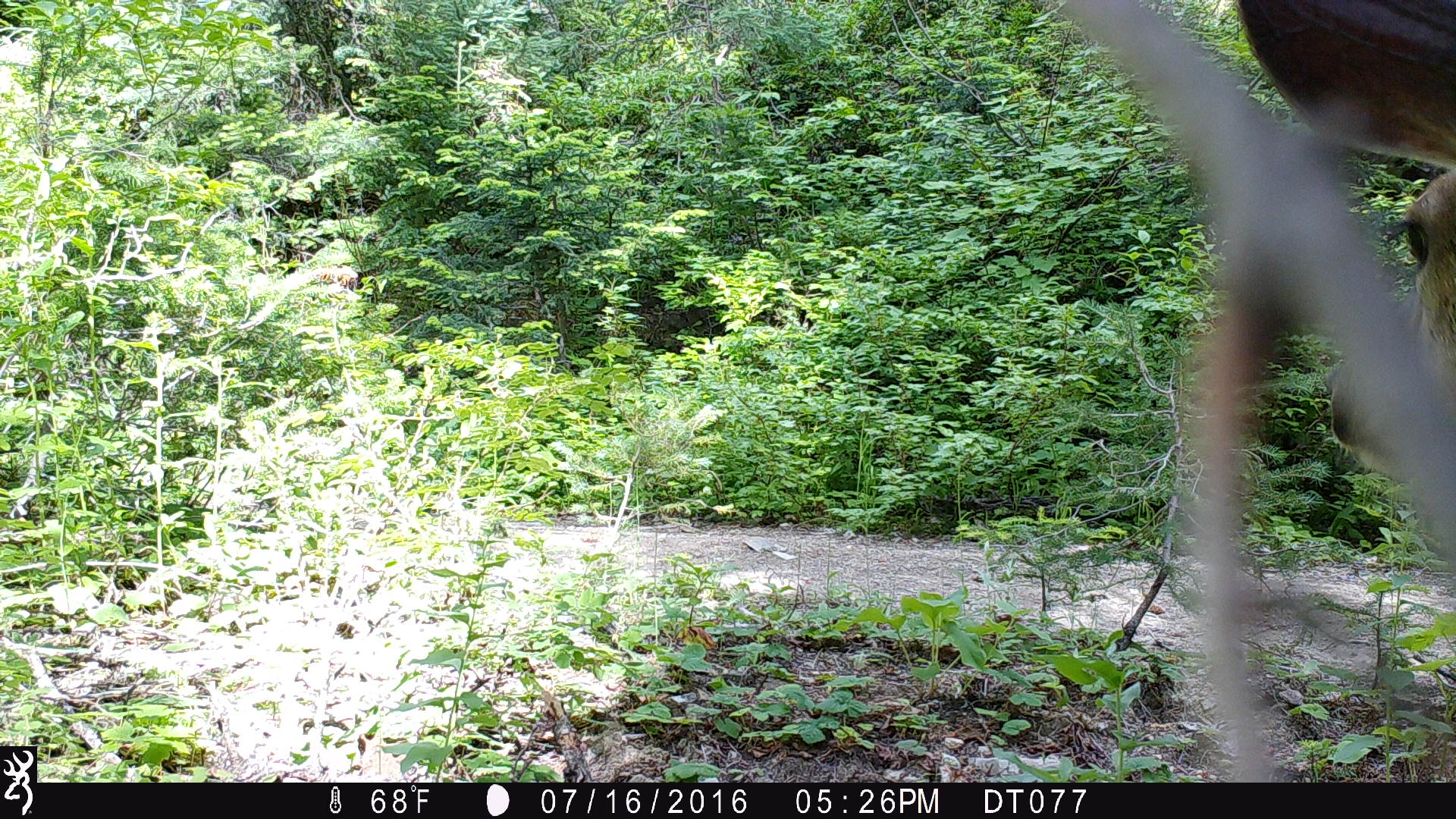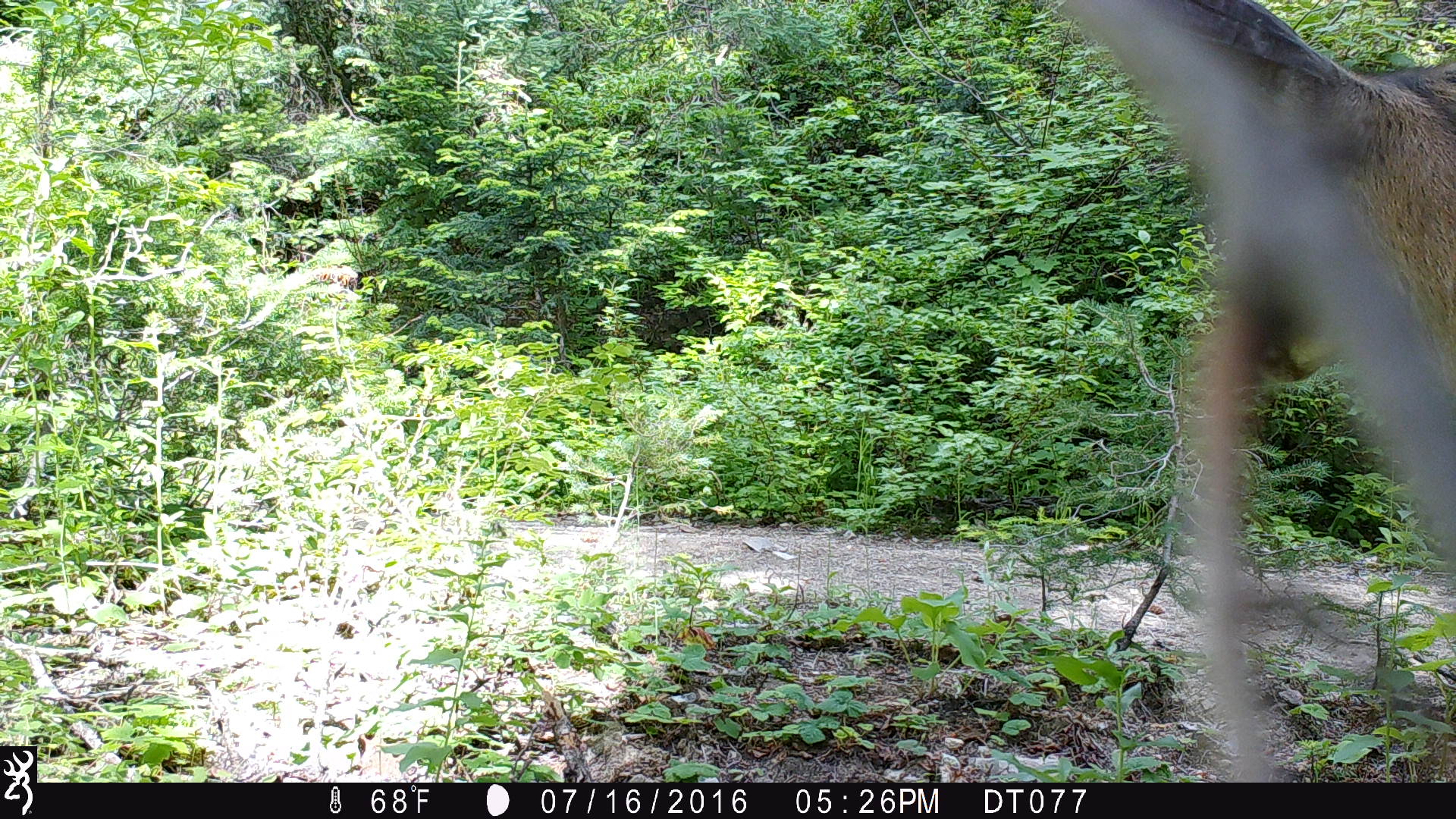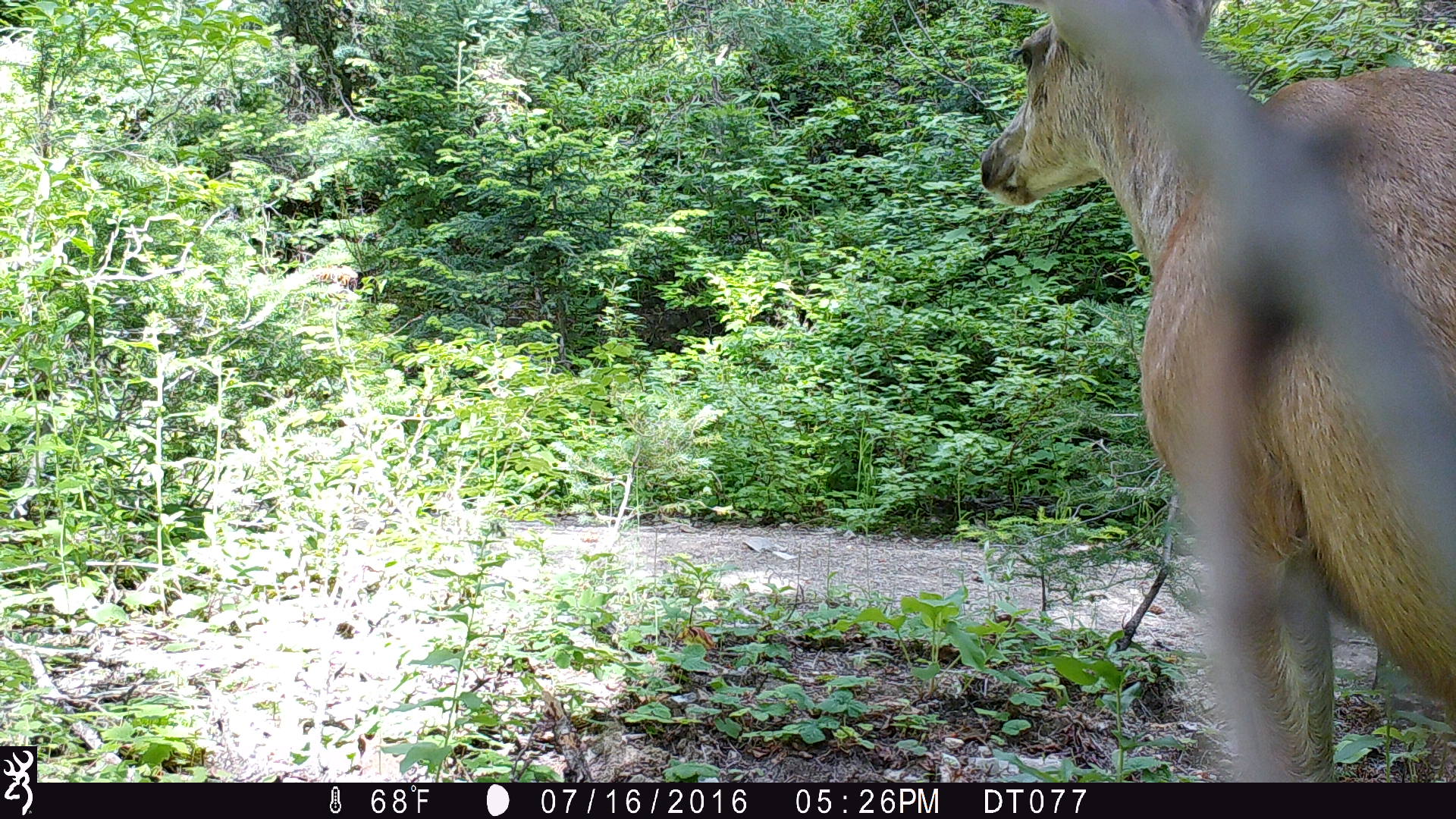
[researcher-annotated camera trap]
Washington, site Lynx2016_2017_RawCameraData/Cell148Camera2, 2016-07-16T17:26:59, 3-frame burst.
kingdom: Animalia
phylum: Chordata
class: Mammalia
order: Artiodactyla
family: Cervidae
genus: Odocoileus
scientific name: Odocoileus hemionus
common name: mule deer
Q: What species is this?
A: Odocoileus hemionus (mule deer).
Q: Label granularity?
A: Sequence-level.